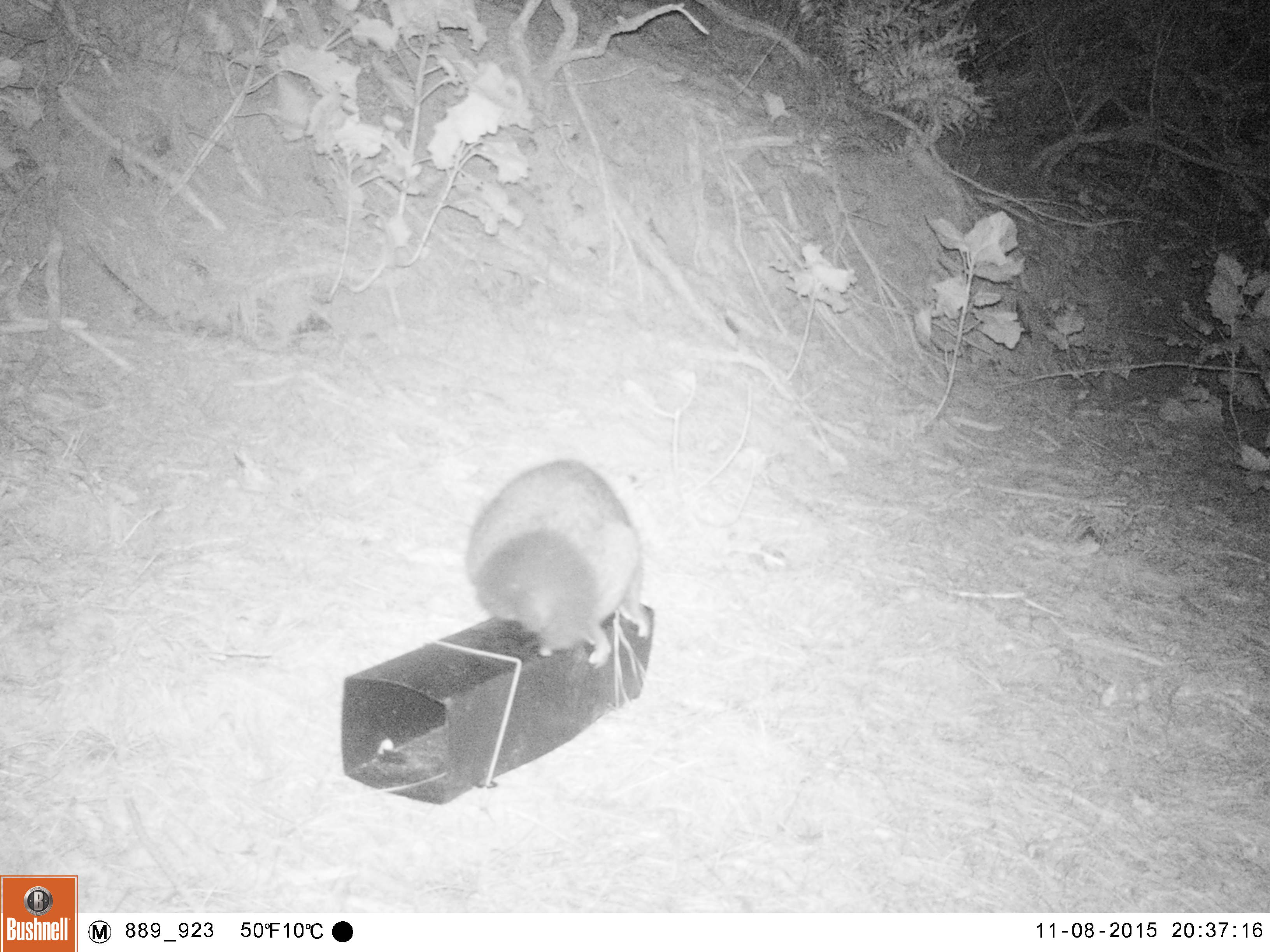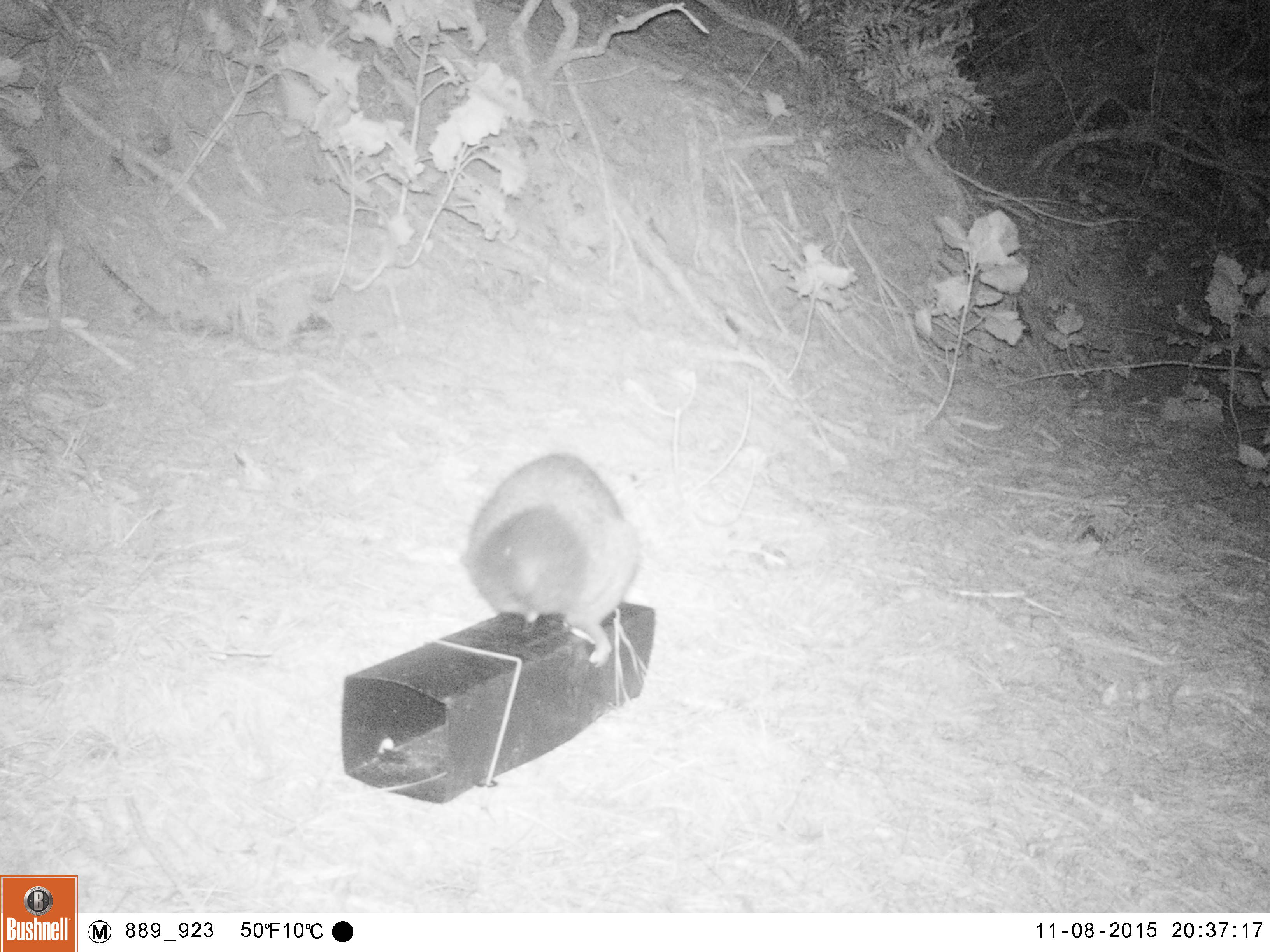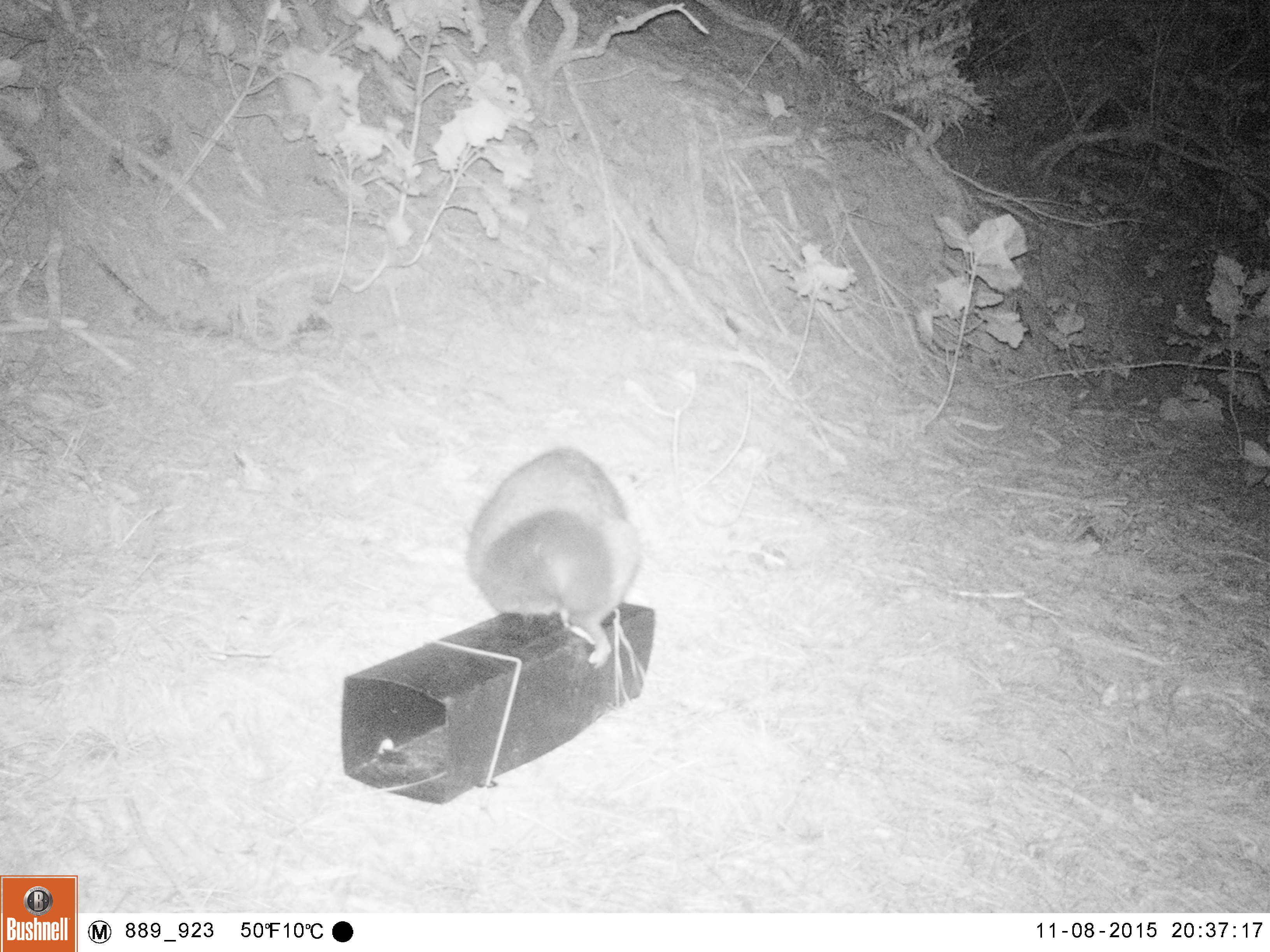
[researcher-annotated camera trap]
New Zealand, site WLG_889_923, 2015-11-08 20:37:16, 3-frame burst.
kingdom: Animalia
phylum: Chordata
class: Mammalia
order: Diprotodontia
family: Phalangeridae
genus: Trichosurus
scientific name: Trichosurus vulpecula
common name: common brushtail possum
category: possum